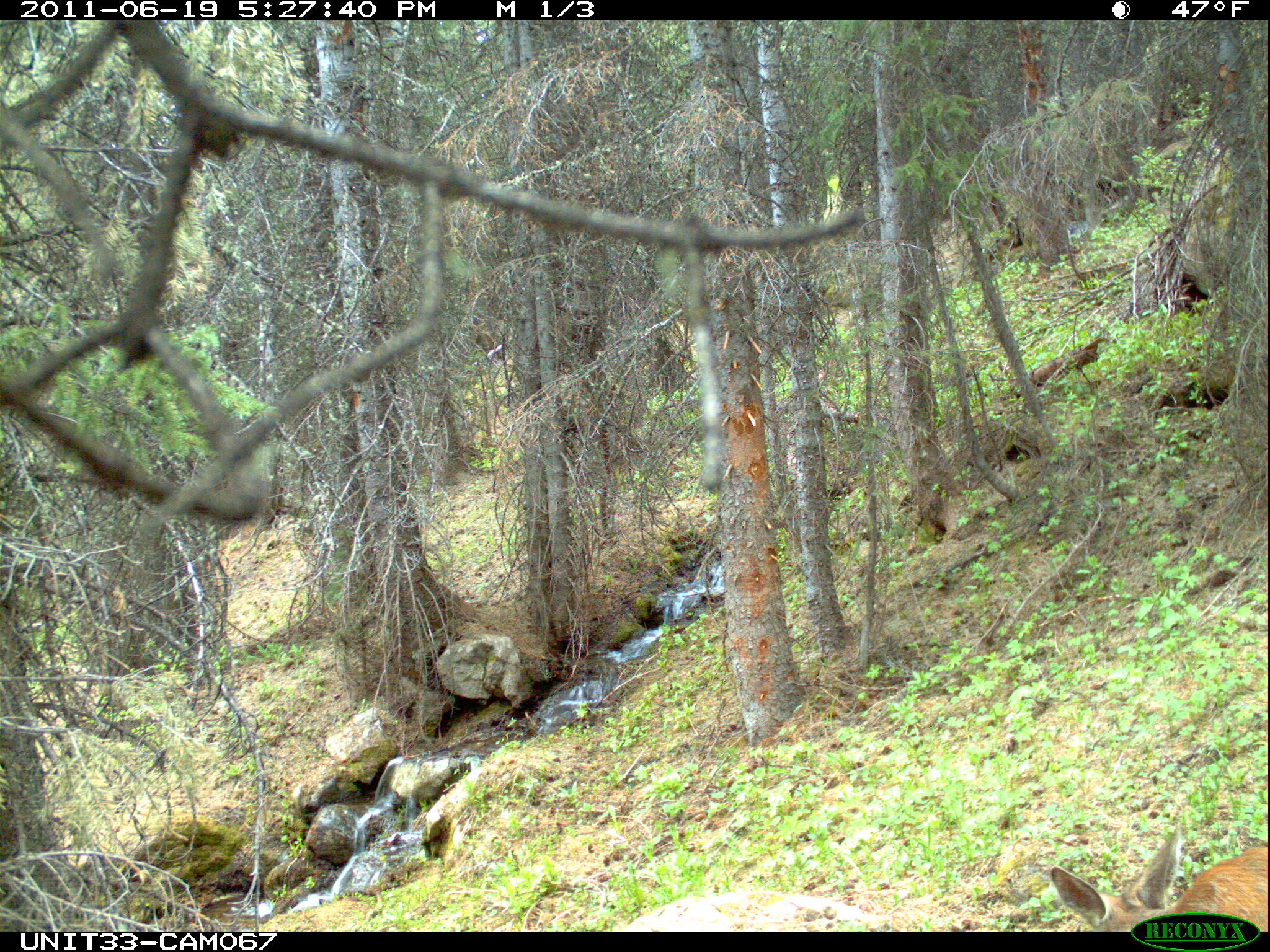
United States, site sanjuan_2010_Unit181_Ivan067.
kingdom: Animalia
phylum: Chordata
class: Mammalia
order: Artiodactyla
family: Cervidae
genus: Odocoileus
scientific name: Odocoileus hemionus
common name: mule deer